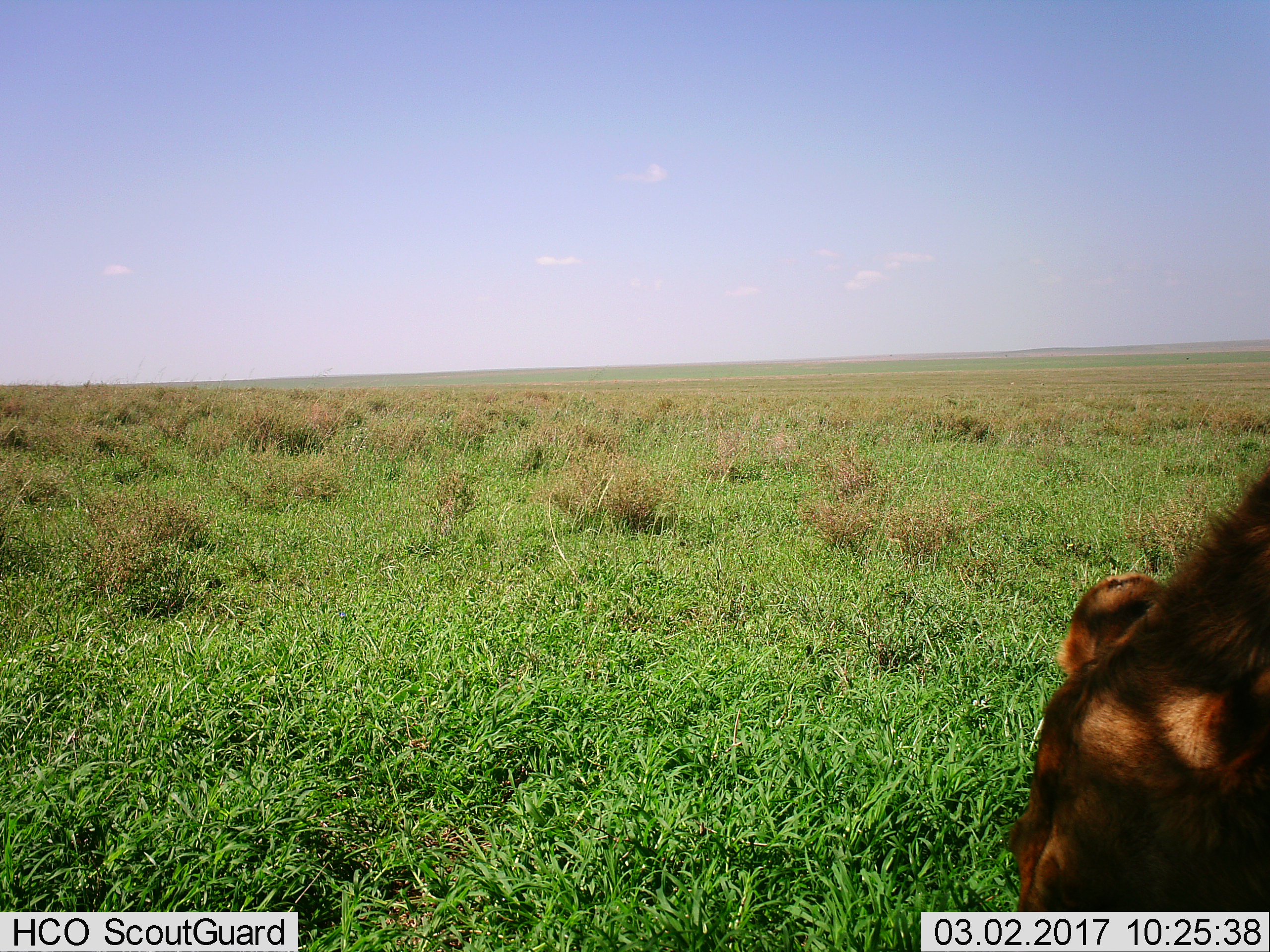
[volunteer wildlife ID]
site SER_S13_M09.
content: unidentified animal